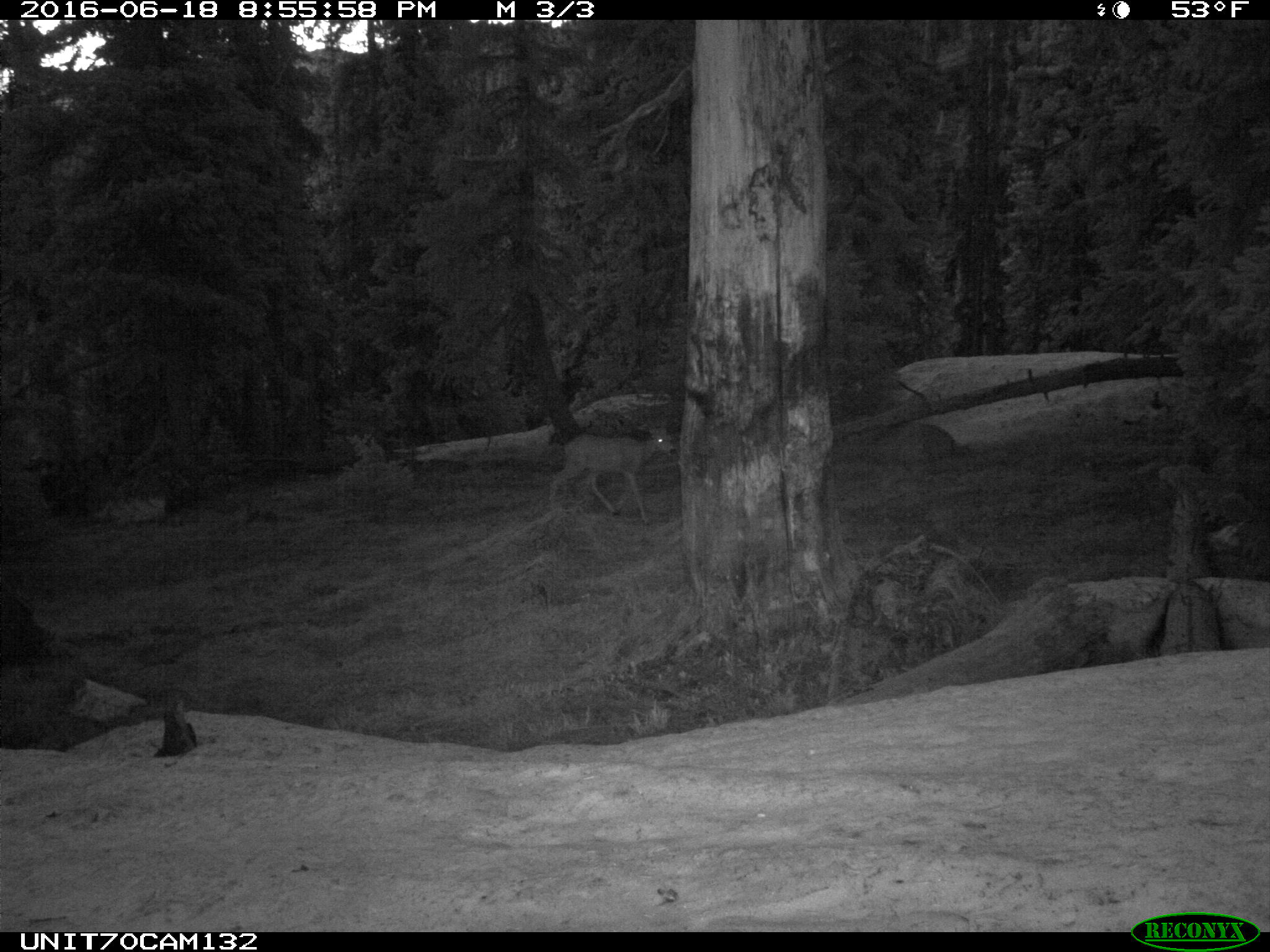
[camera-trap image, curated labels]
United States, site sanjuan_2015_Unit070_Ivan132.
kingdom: Animalia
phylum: Chordata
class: Mammalia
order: Artiodactyla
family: Cervidae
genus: Odocoileus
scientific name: Odocoileus hemionus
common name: mule deer